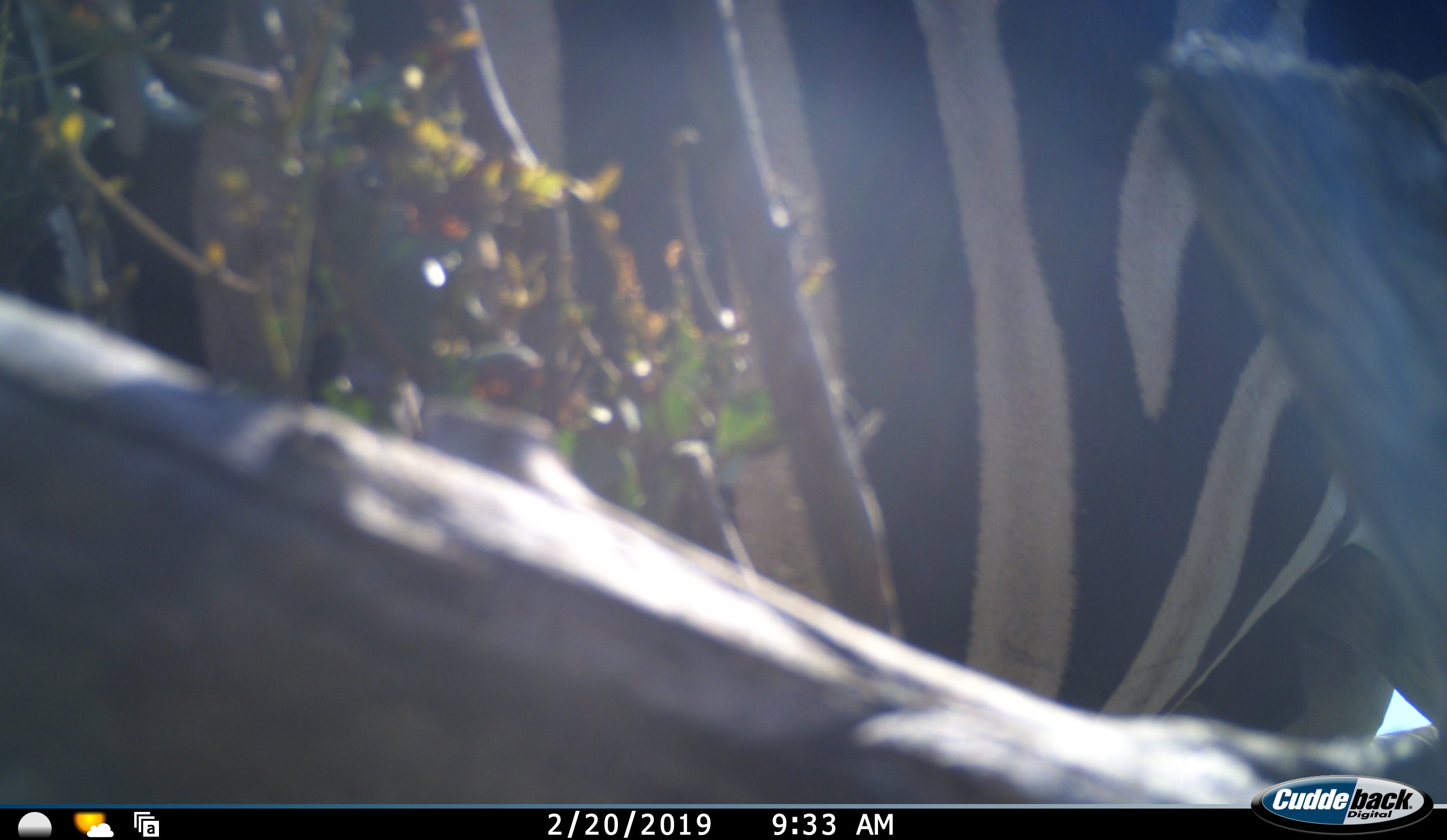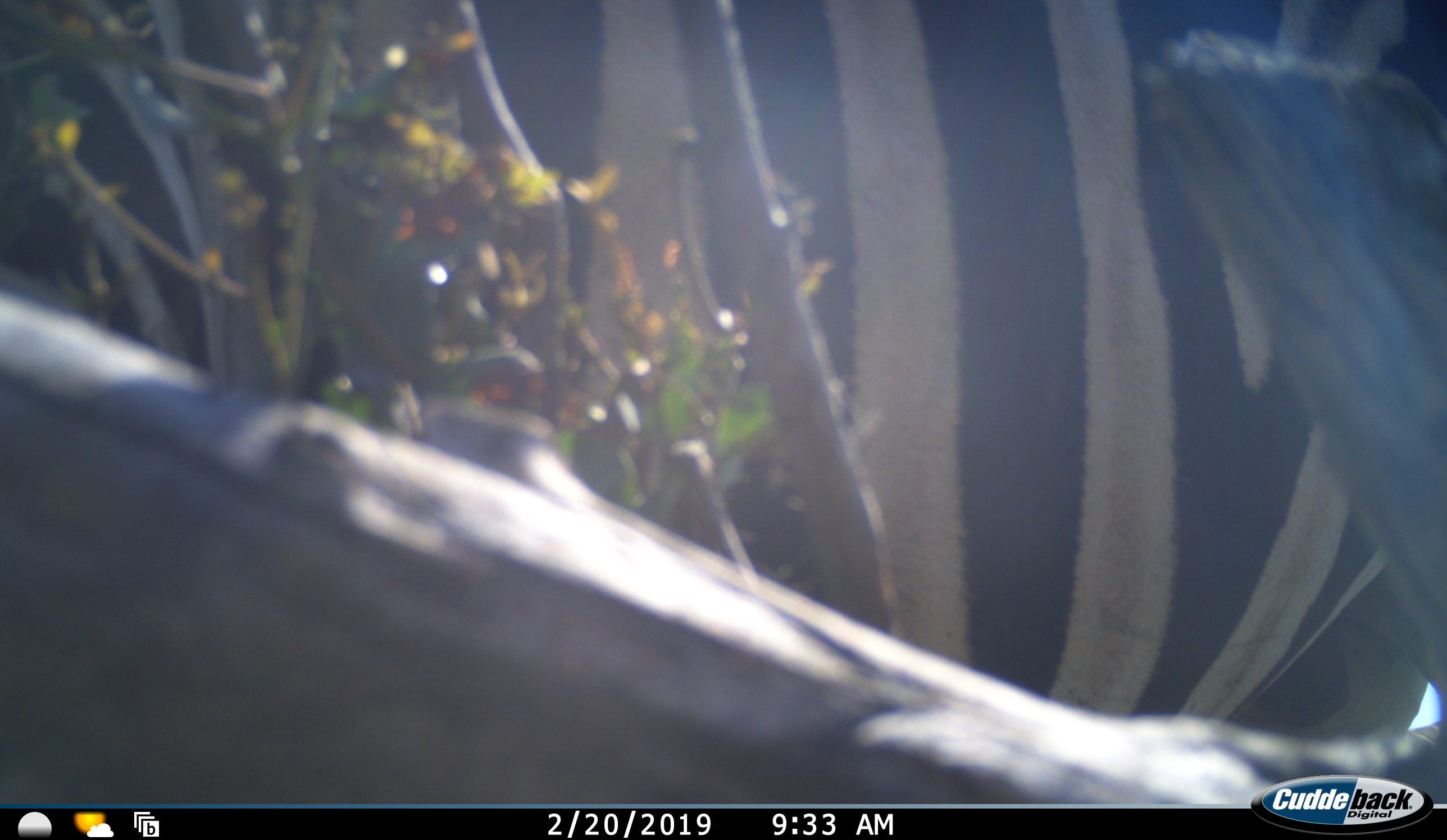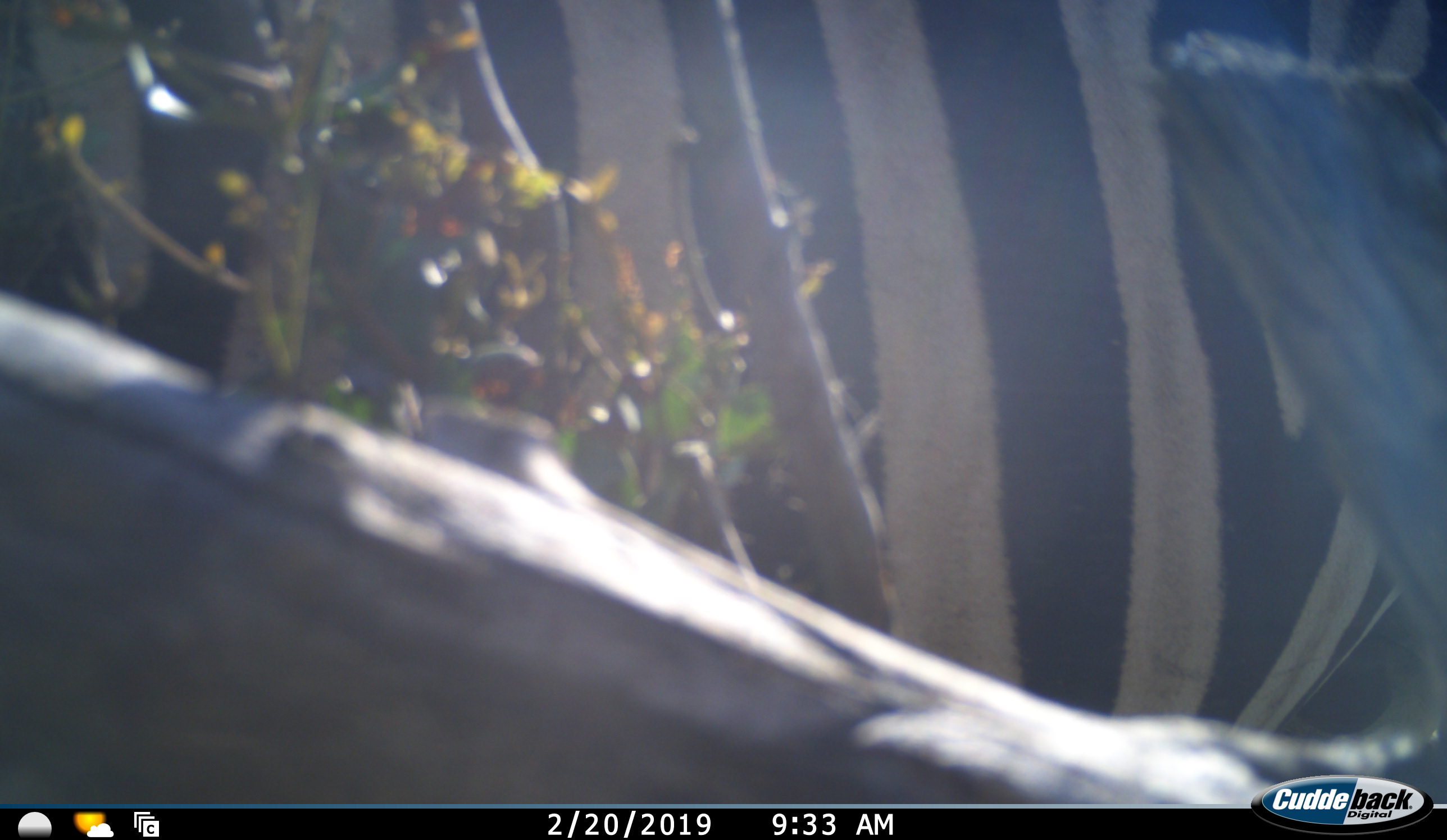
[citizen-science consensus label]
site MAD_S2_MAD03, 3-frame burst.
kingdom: Animalia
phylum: Chordata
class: Mammalia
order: Perissodactyla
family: Equidae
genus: Equus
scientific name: Equus quagga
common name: plains zebra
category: zebraplains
Zebraplains (plains zebra) (Equus quagga), count 1. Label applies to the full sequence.